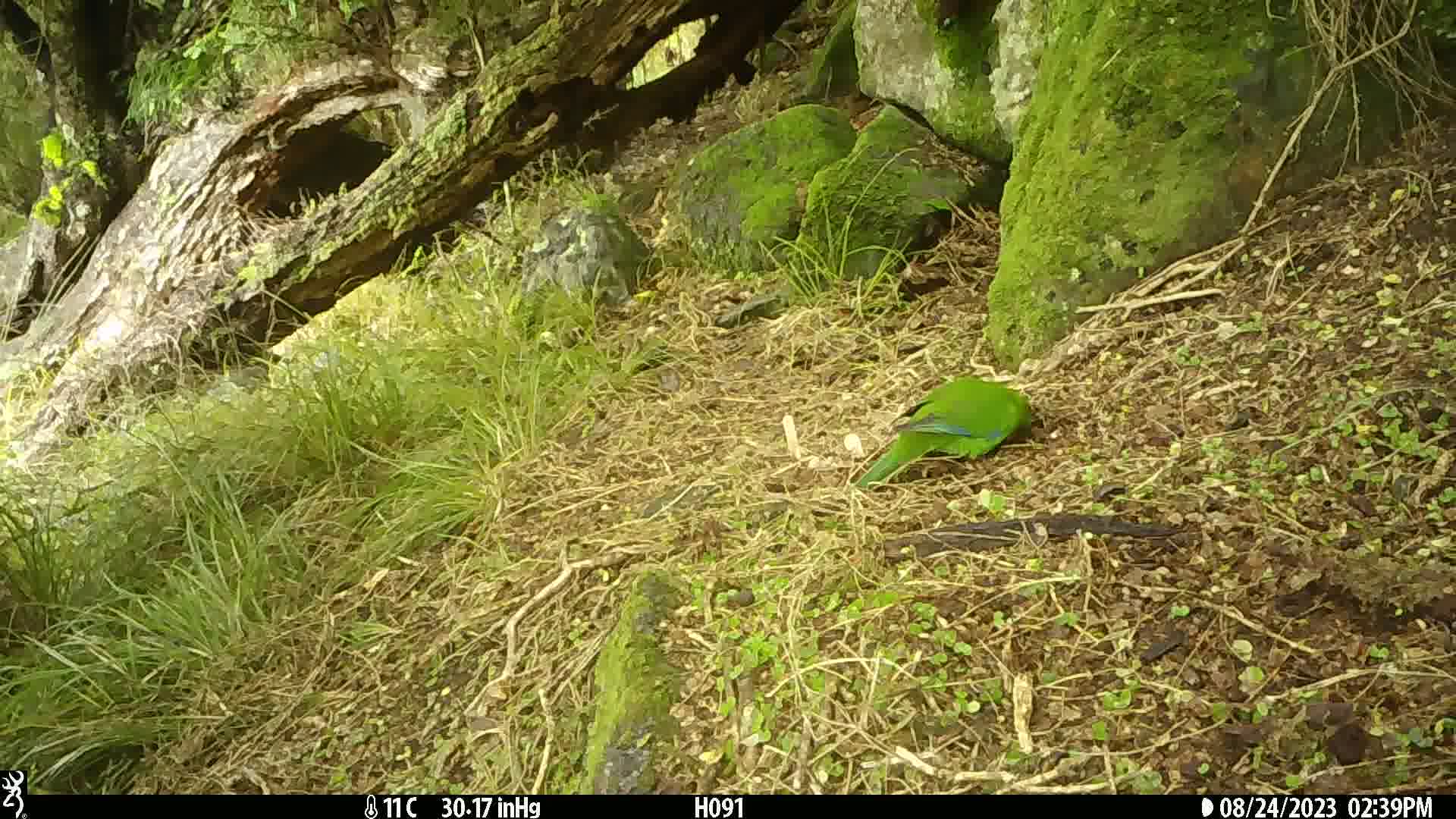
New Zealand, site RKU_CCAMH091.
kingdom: Animalia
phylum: Chordata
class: Aves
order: Psittaciformes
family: Psittaculidae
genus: Cyanoramphus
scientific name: Cyanoramphus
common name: parakeet